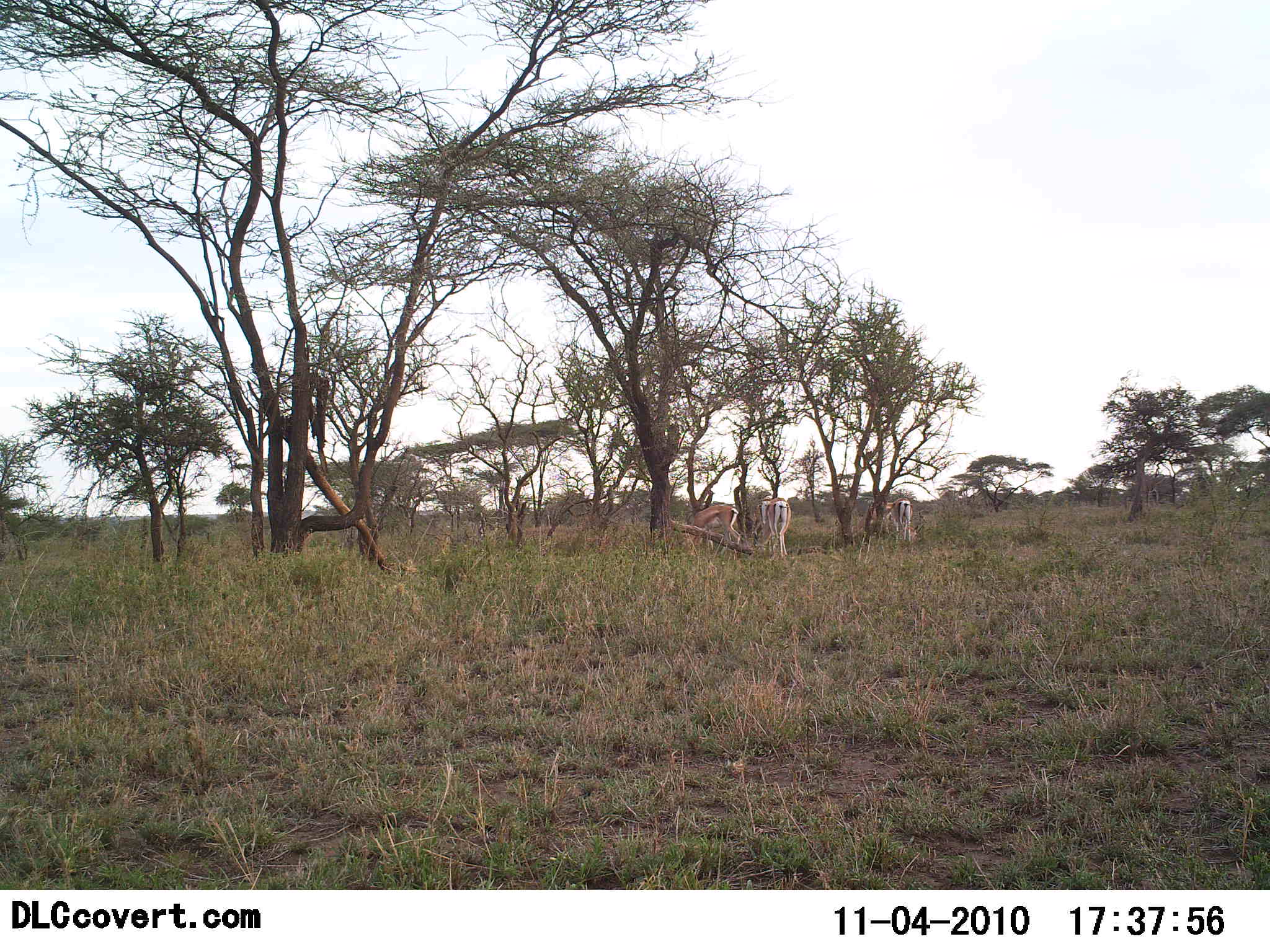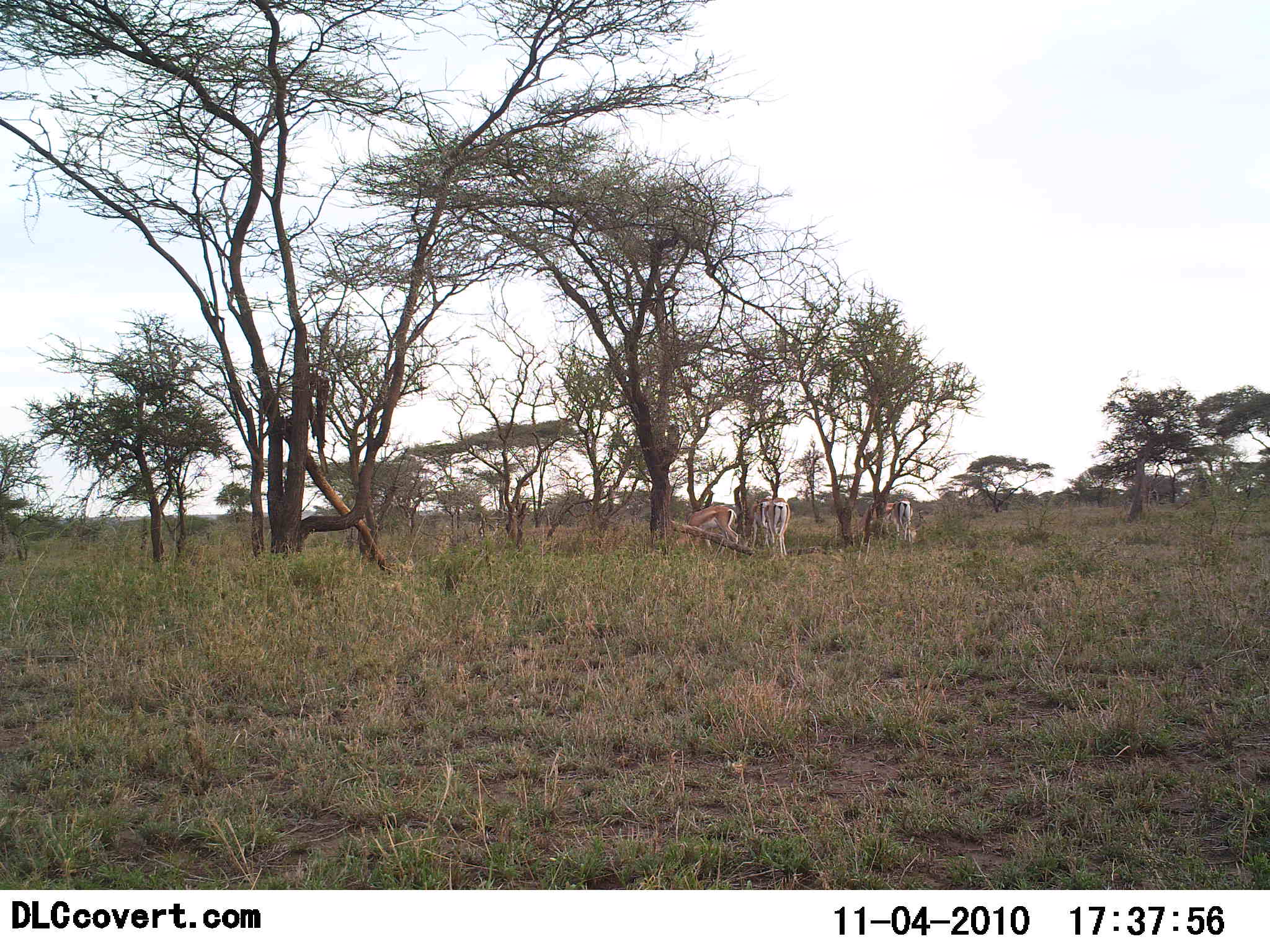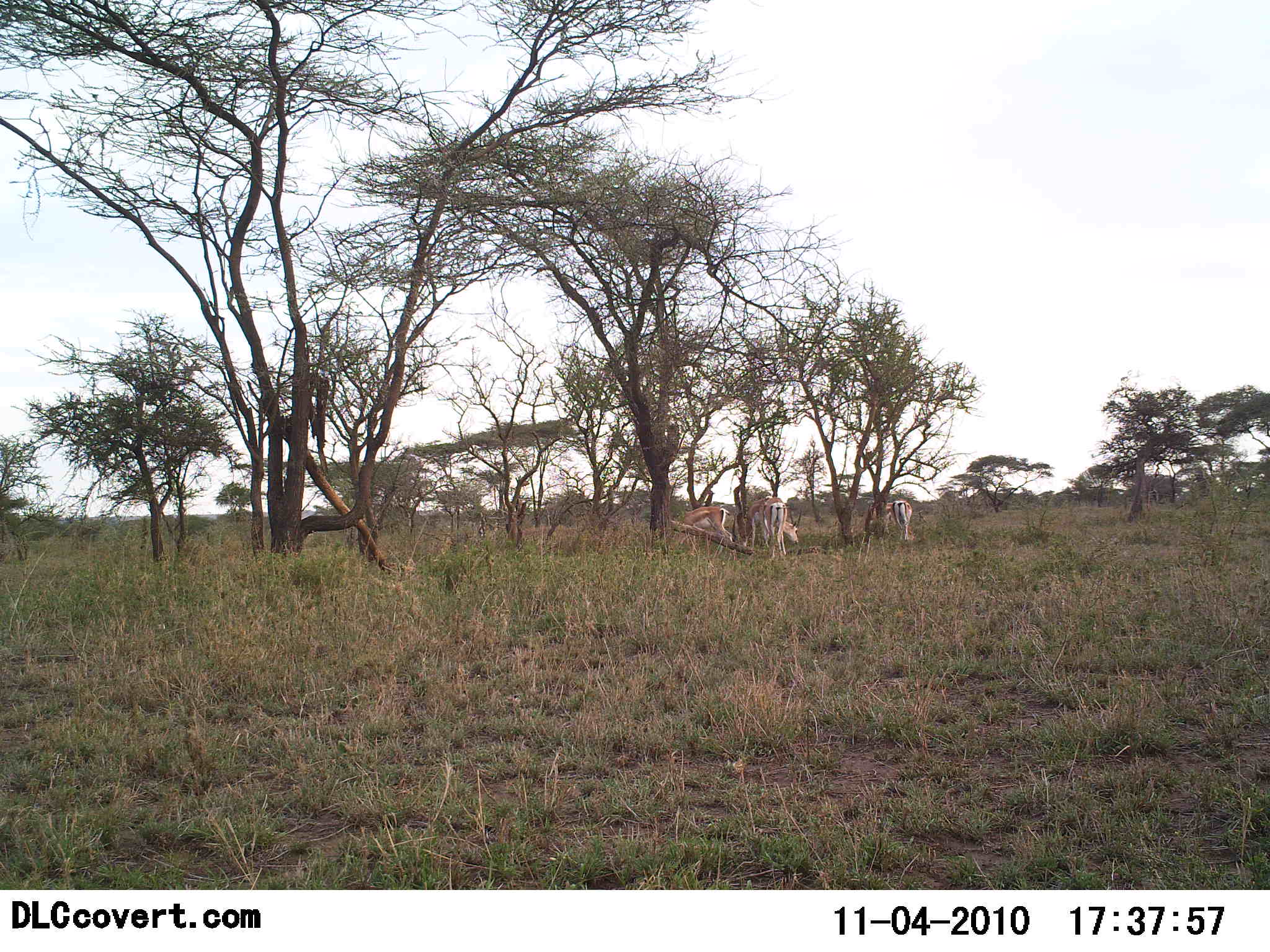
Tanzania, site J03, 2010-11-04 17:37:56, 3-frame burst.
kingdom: Animalia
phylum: Chordata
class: Mammalia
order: Artiodactyla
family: Bovidae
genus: Eudorcas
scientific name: Eudorcas thomsonii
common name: thomson's gazelle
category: gazellethomsons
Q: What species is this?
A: Gazellethomsons (thomson's gazelle) (Eudorcas thomsonii).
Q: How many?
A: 3.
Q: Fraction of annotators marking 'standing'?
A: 40%.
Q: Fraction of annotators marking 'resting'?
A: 0%.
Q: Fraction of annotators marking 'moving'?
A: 0%.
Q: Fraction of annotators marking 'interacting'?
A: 0%.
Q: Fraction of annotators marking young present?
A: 0%.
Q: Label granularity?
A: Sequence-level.